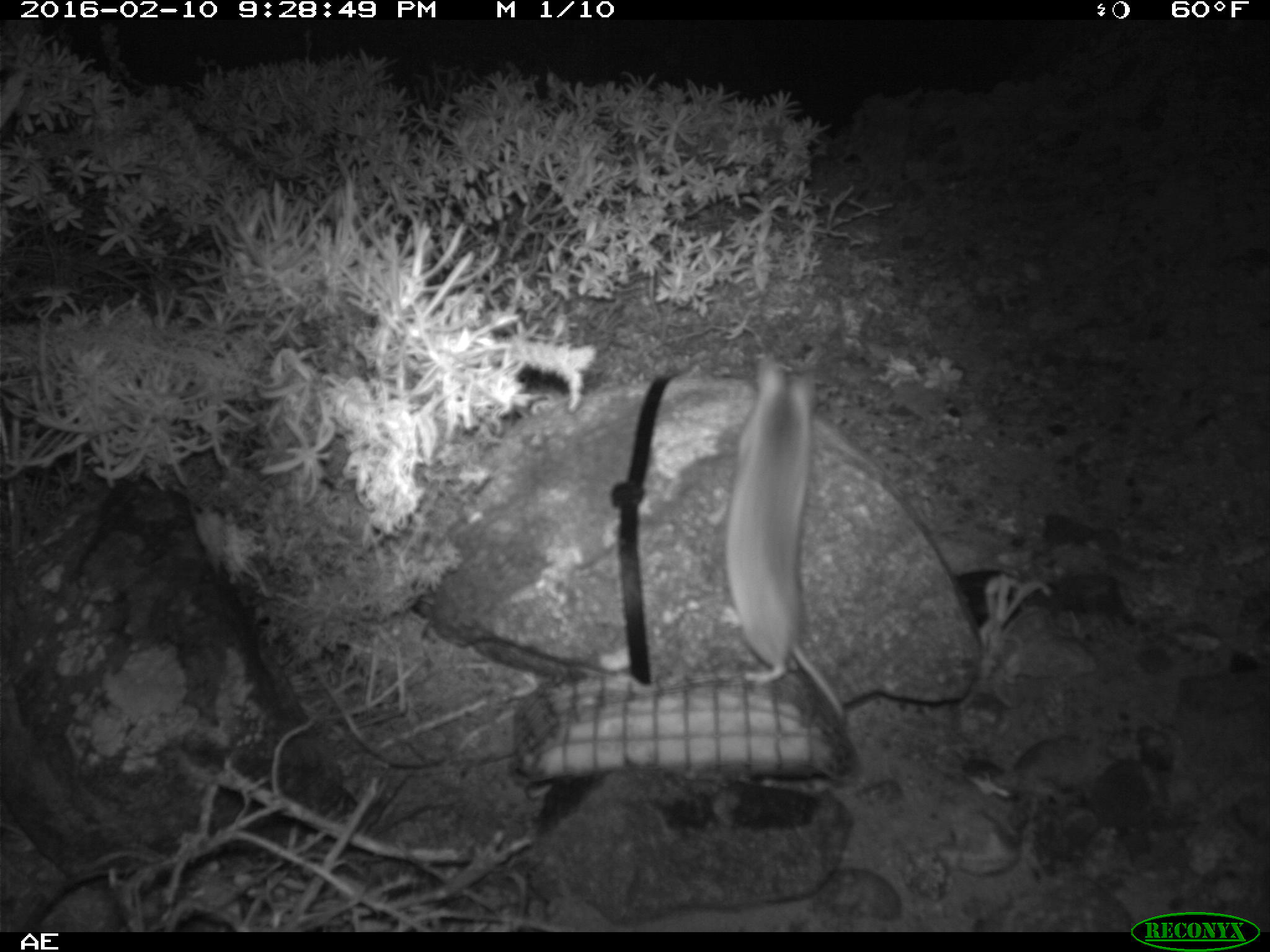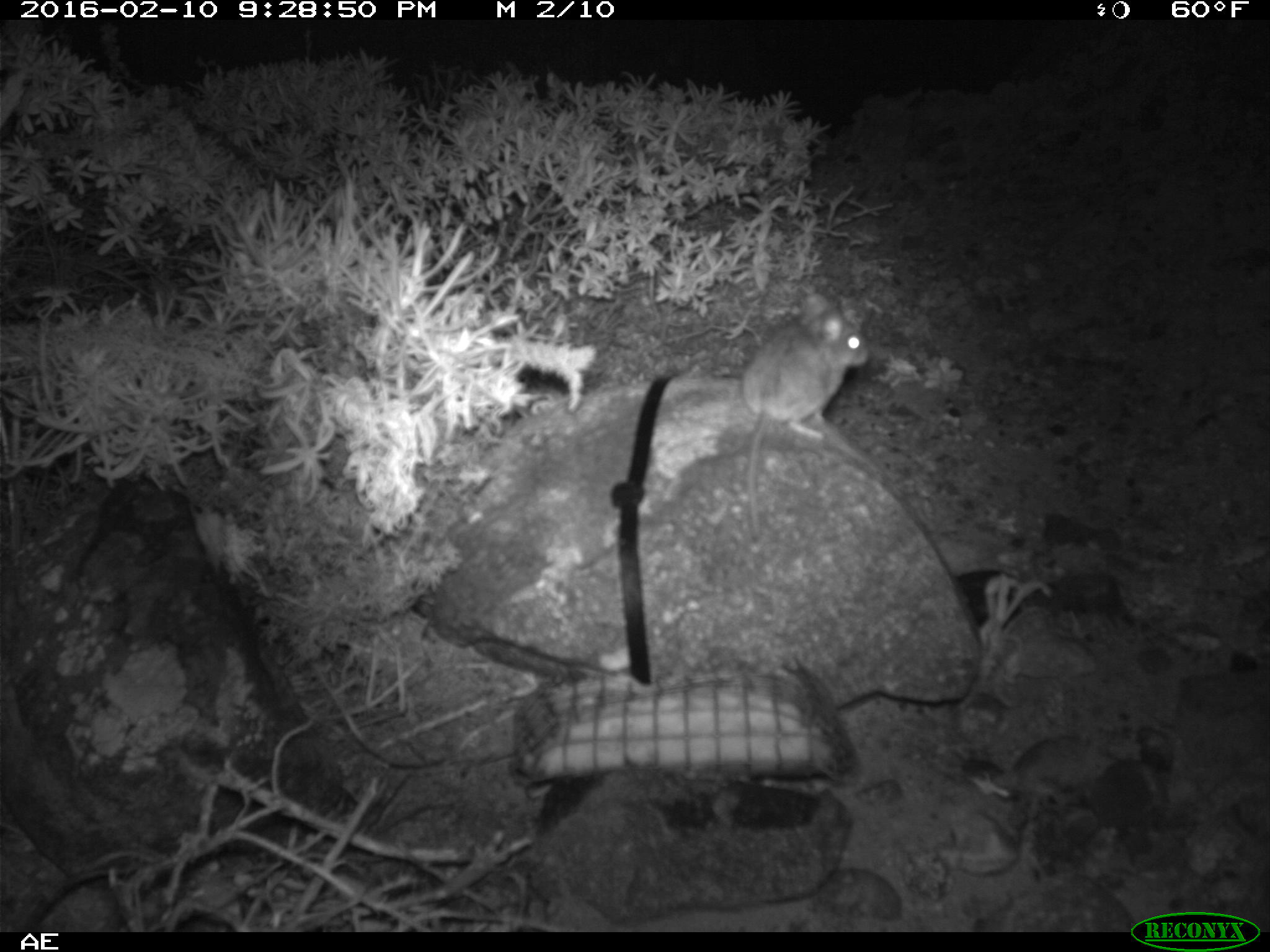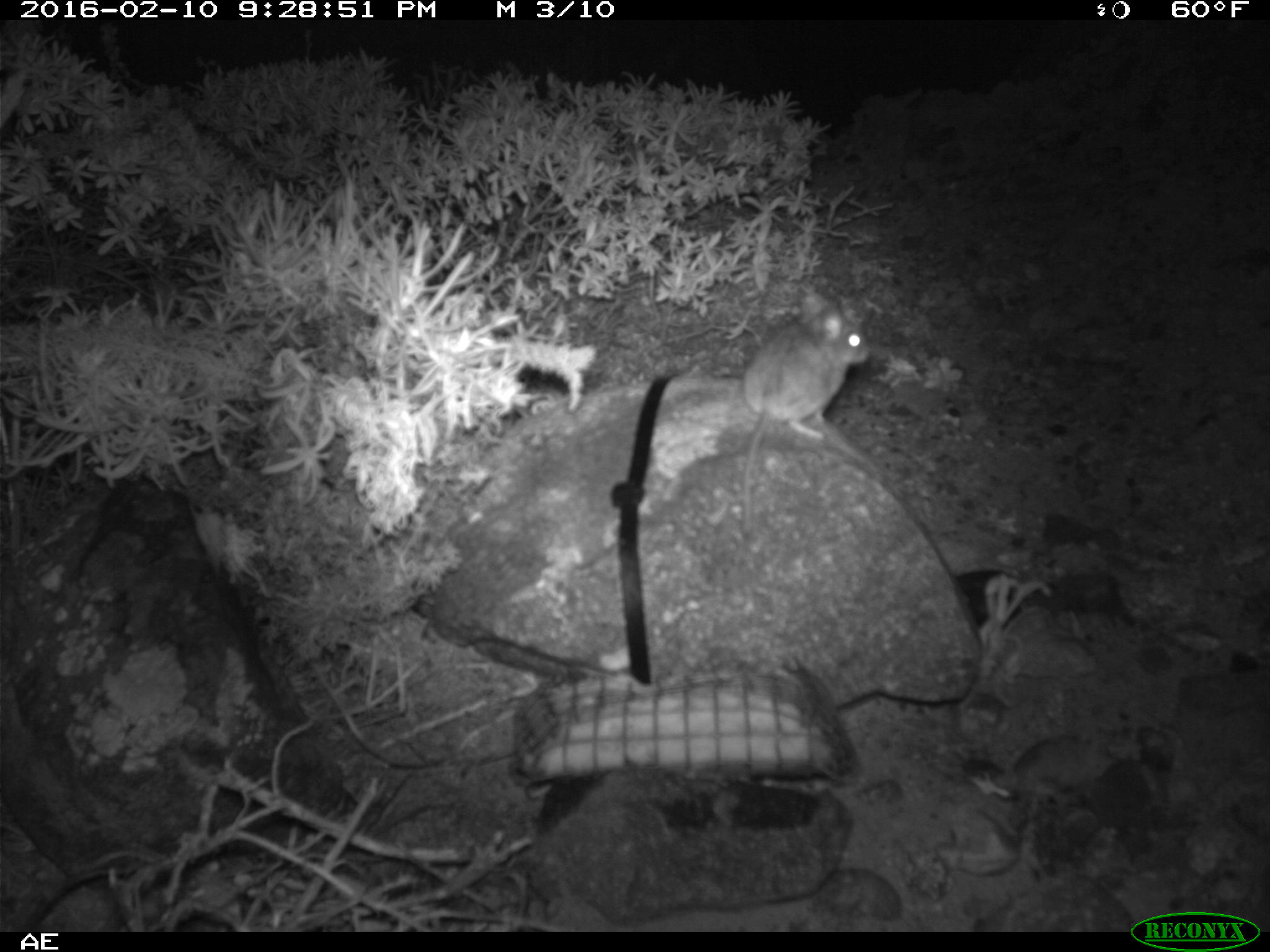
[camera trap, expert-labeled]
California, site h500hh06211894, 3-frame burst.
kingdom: Animalia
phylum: Chordata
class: Mammalia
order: Rodentia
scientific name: Rodentia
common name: rodent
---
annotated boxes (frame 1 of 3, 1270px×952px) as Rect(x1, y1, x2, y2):
rodent: Rect(725, 358, 846, 721)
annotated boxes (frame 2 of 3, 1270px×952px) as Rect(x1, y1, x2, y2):
rodent: Rect(737, 291, 869, 537)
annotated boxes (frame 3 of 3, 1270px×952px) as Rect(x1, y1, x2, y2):
rodent: Rect(738, 294, 870, 537)